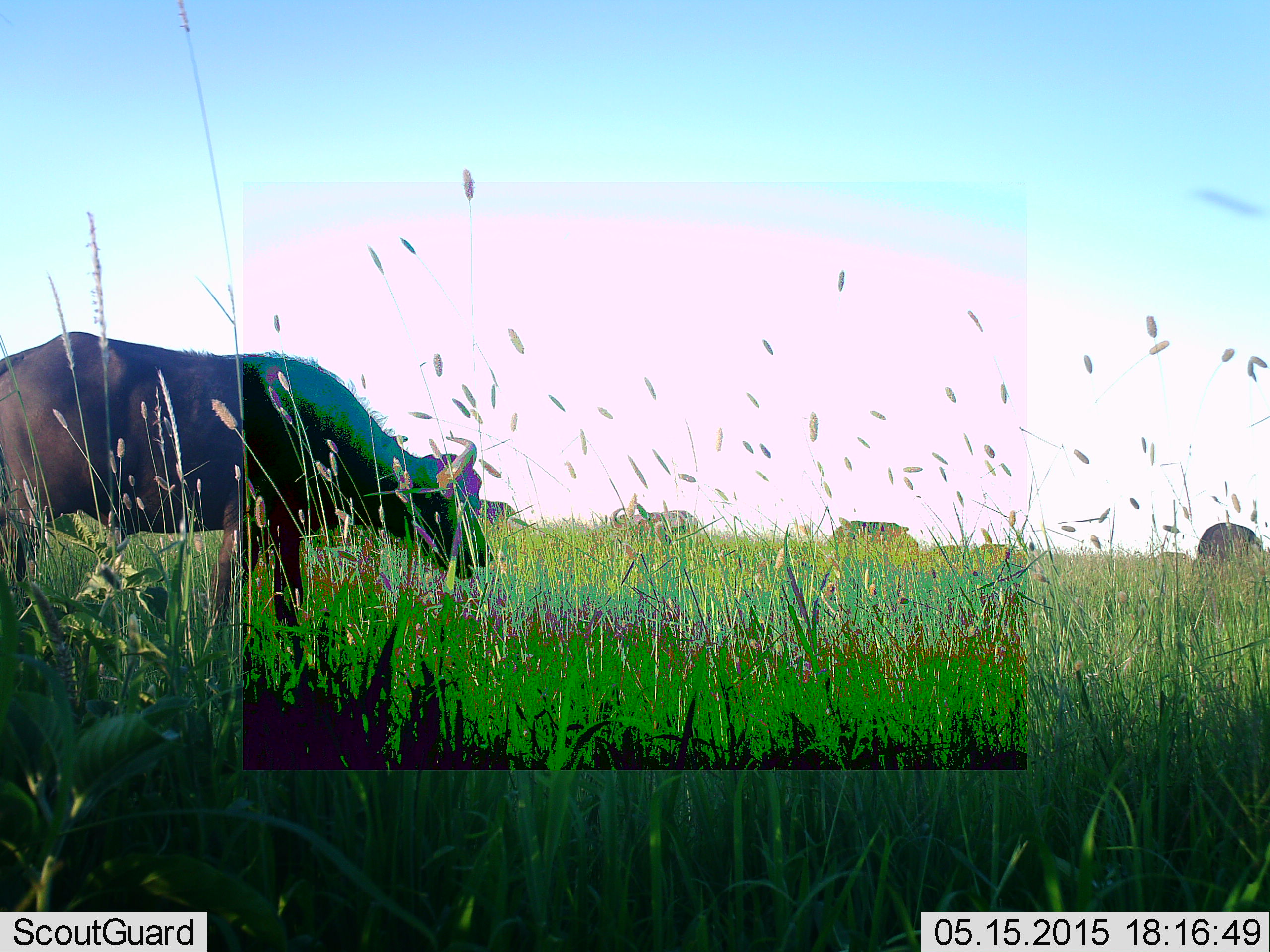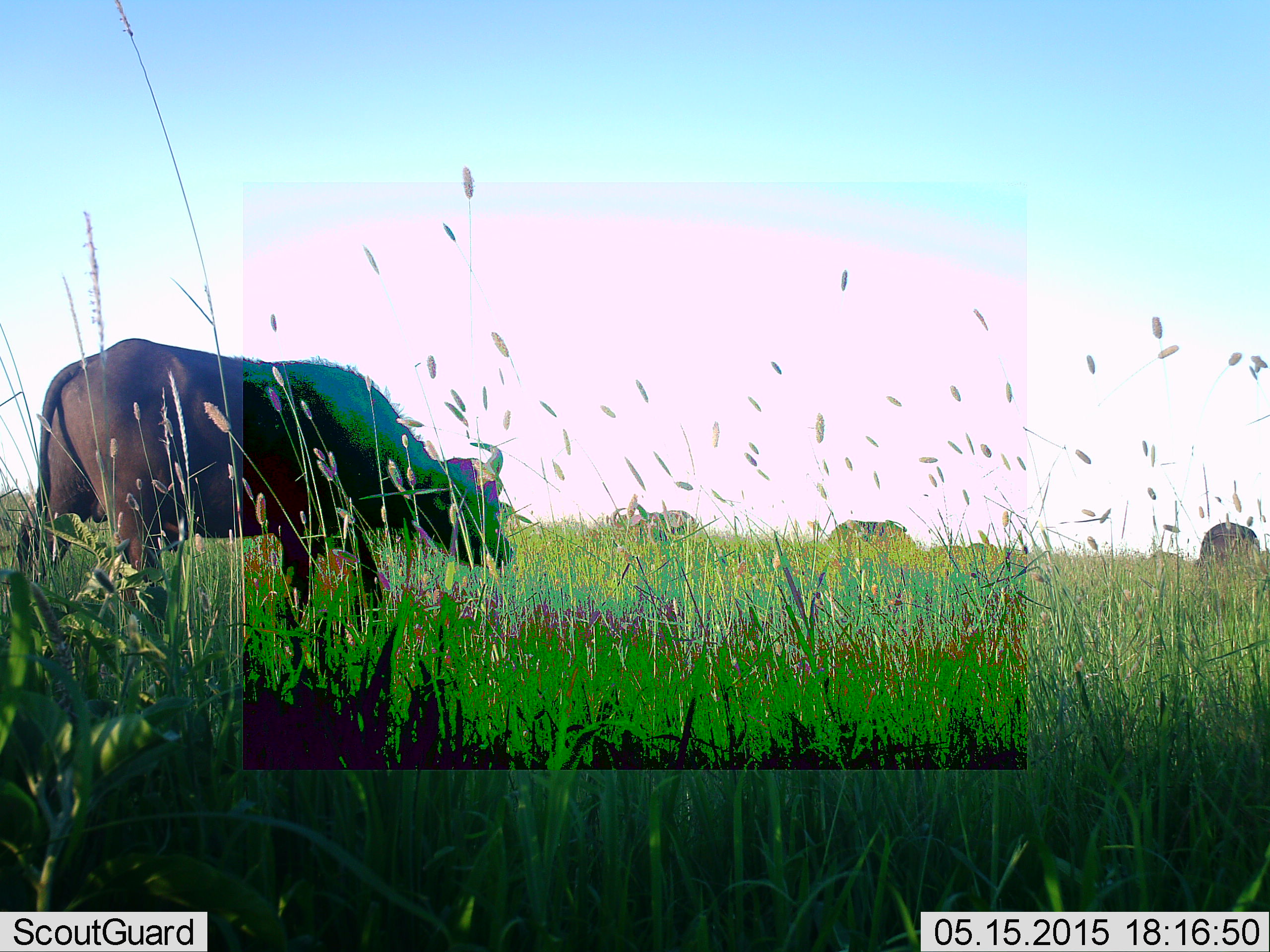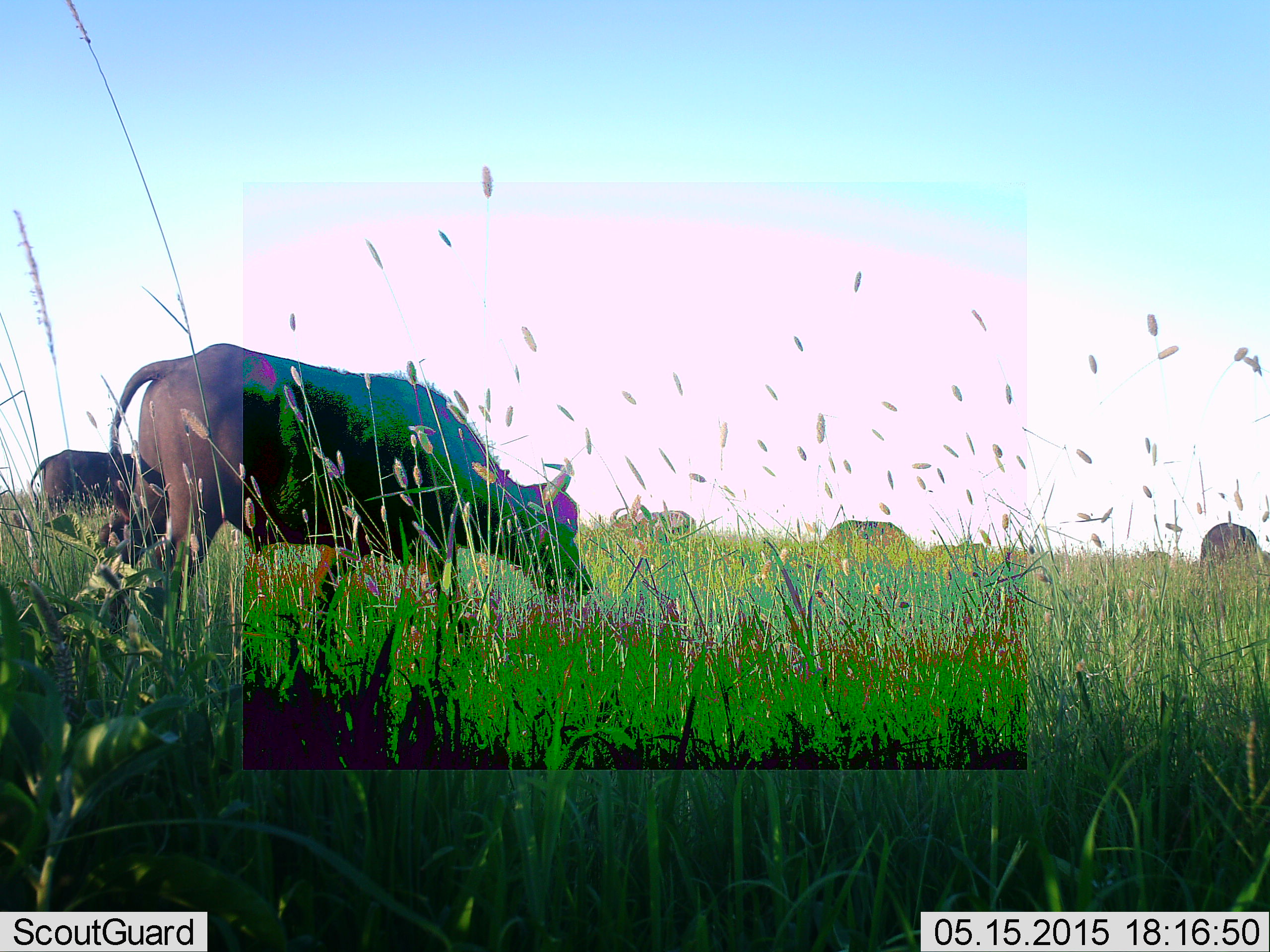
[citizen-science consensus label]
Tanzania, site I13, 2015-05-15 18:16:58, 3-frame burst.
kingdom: Animalia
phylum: Chordata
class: Mammalia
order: Artiodactyla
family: Bovidae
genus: Syncerus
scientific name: Syncerus caffer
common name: cape buffalo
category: buffalo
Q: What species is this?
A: Buffalo (cape buffalo) (Syncerus caffer).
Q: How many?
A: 4.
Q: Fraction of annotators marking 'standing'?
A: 20%.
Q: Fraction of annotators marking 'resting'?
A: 0%.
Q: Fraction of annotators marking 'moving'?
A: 80%.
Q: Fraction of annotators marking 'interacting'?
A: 0%.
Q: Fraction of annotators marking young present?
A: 0%.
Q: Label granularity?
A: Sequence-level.